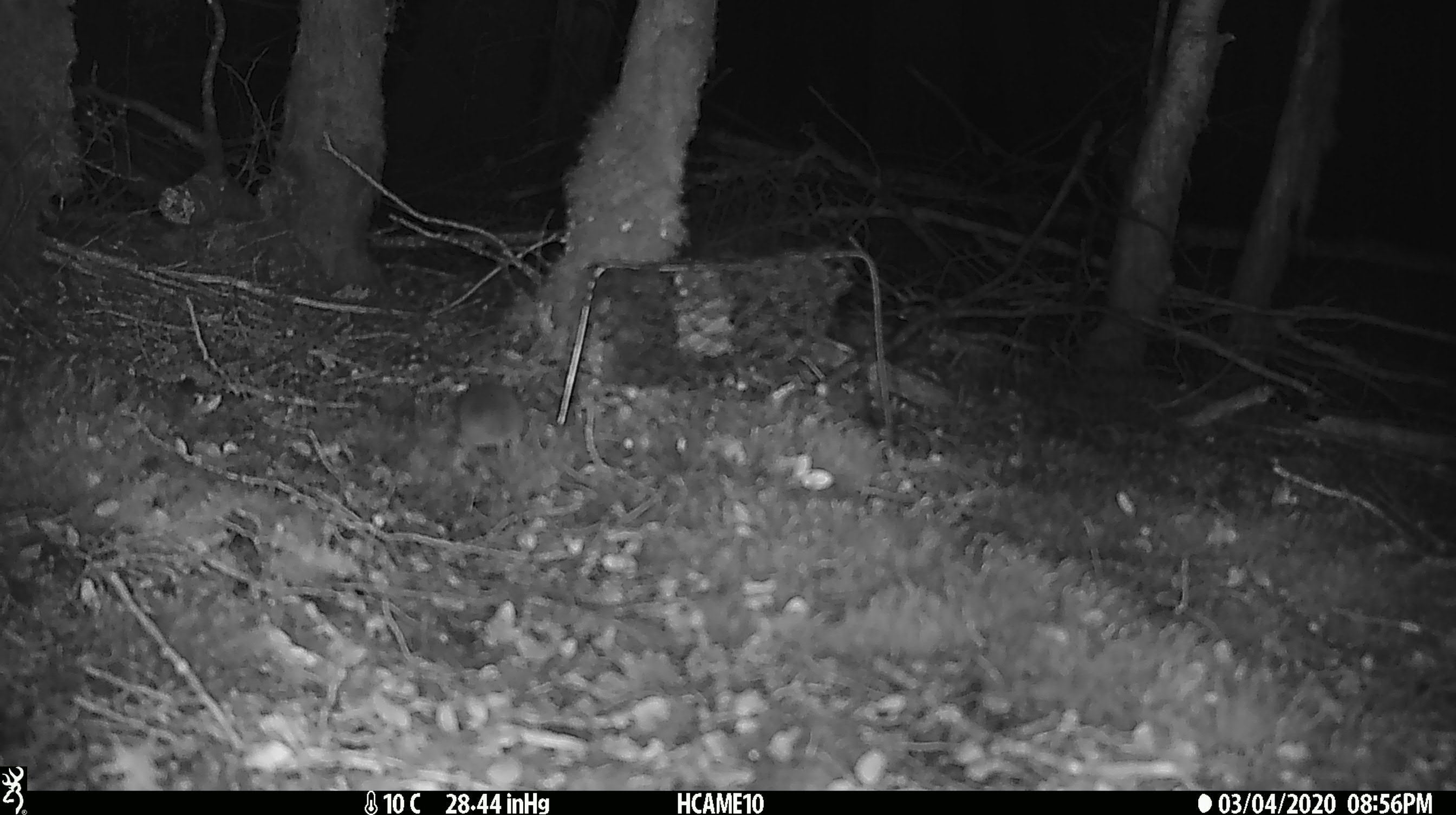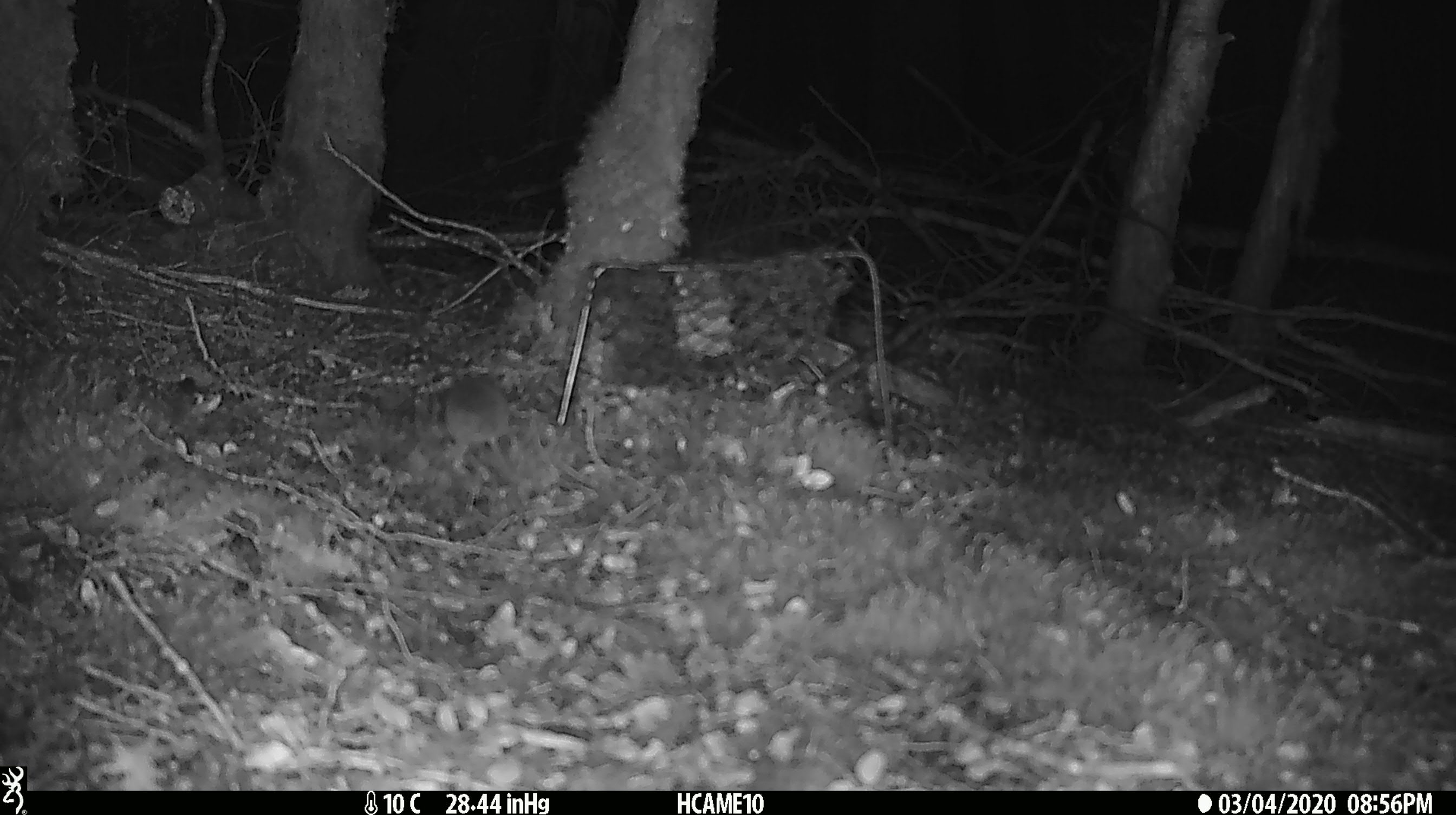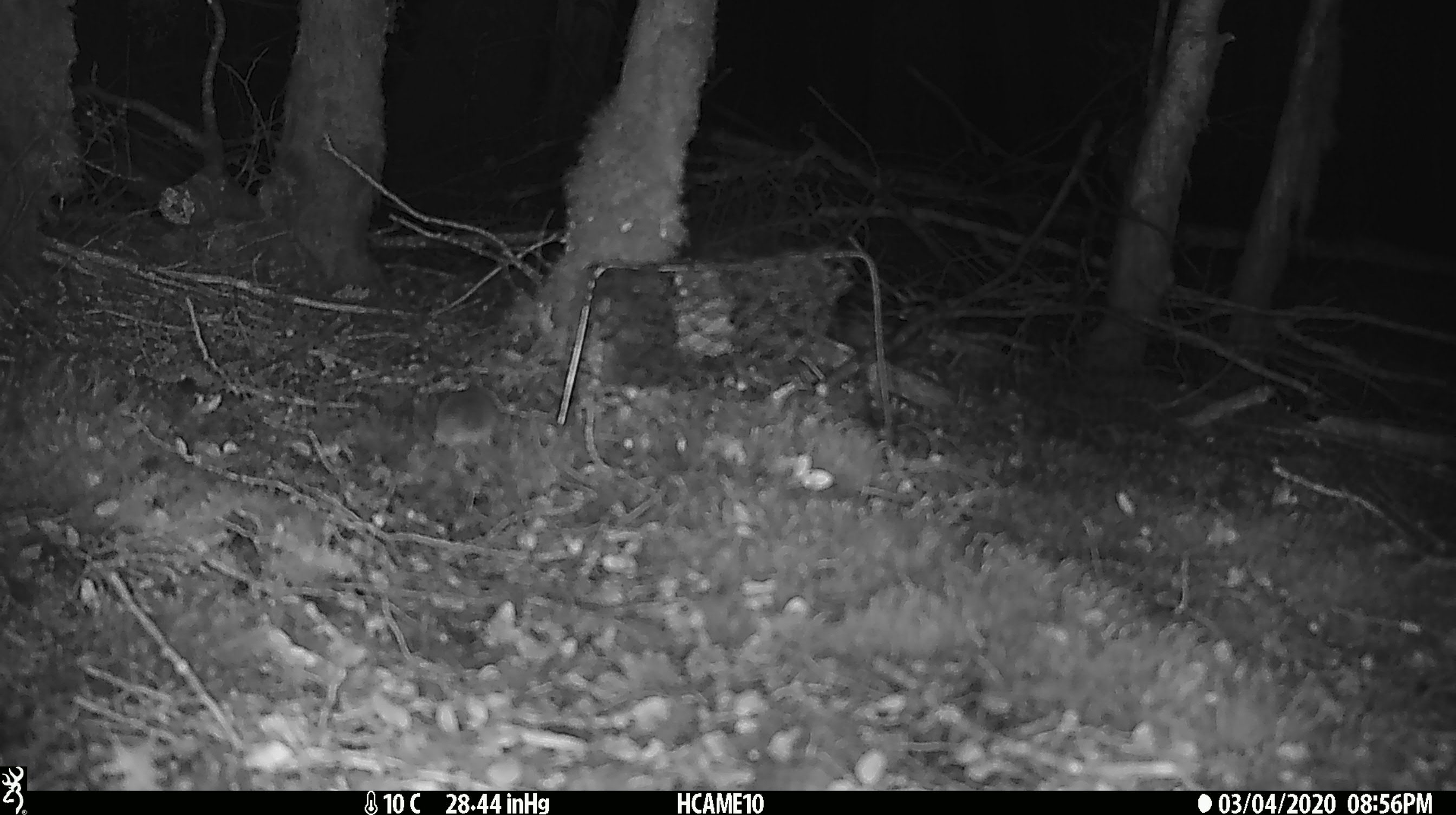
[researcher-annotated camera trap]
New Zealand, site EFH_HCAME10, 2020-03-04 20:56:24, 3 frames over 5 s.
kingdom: Animalia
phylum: Chordata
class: Mammalia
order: Rodentia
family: Muridae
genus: Mus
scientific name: Mus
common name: mouse